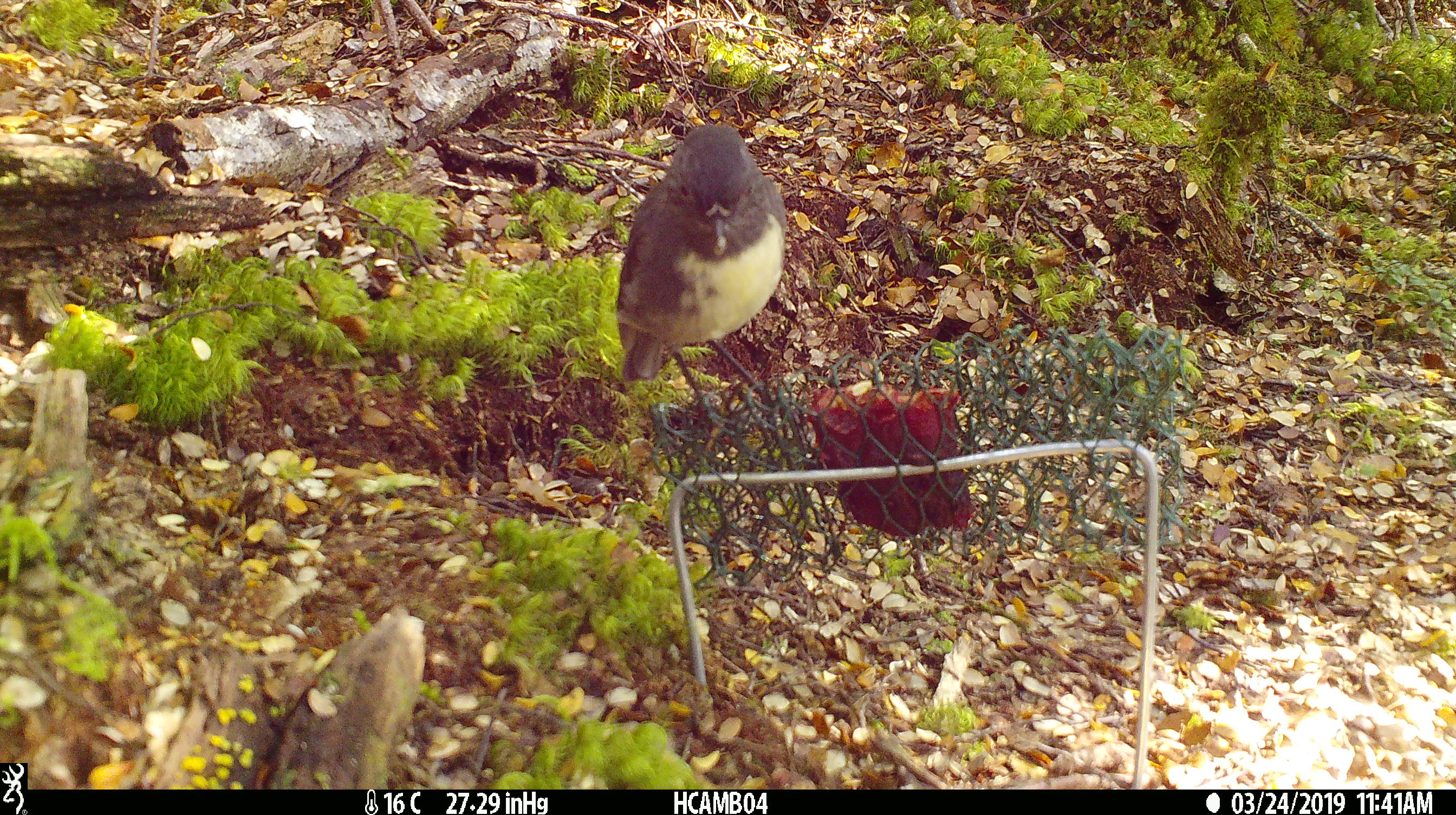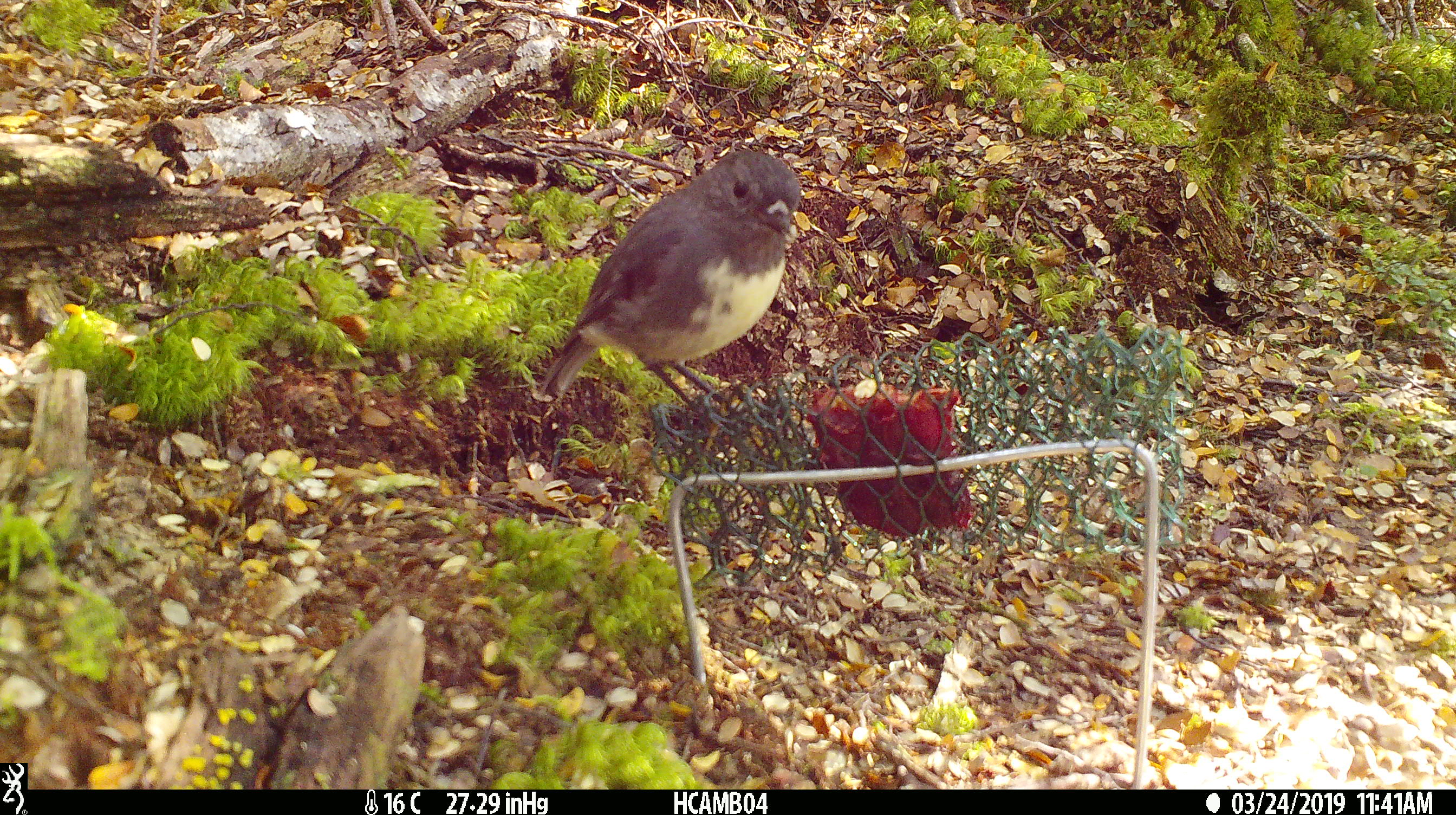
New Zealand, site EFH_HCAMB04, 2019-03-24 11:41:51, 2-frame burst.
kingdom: Animalia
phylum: Chordata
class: Aves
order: Passeriformes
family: Petroicidae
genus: Petroica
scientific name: Petroica australis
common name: new zealand robin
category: robin